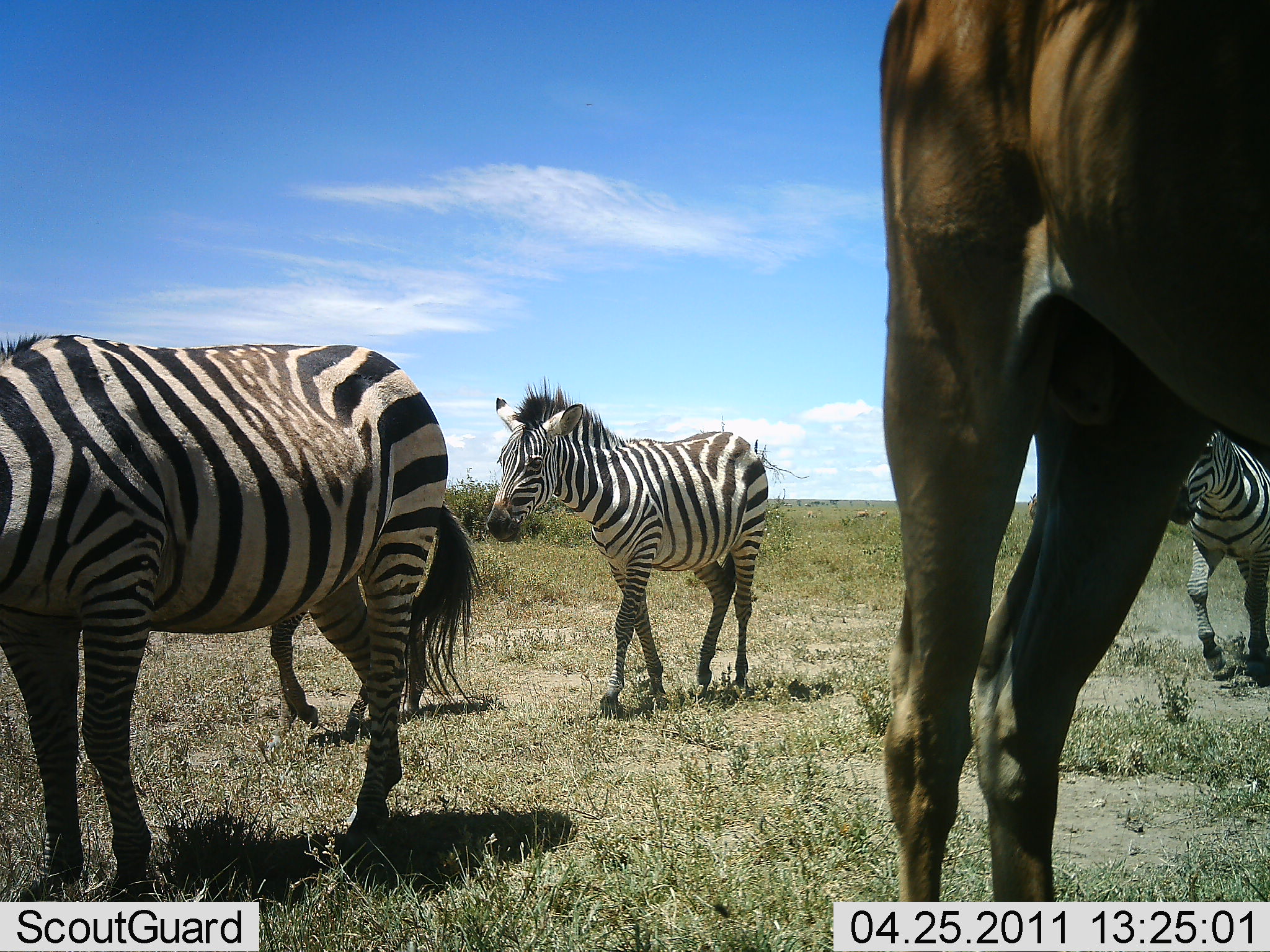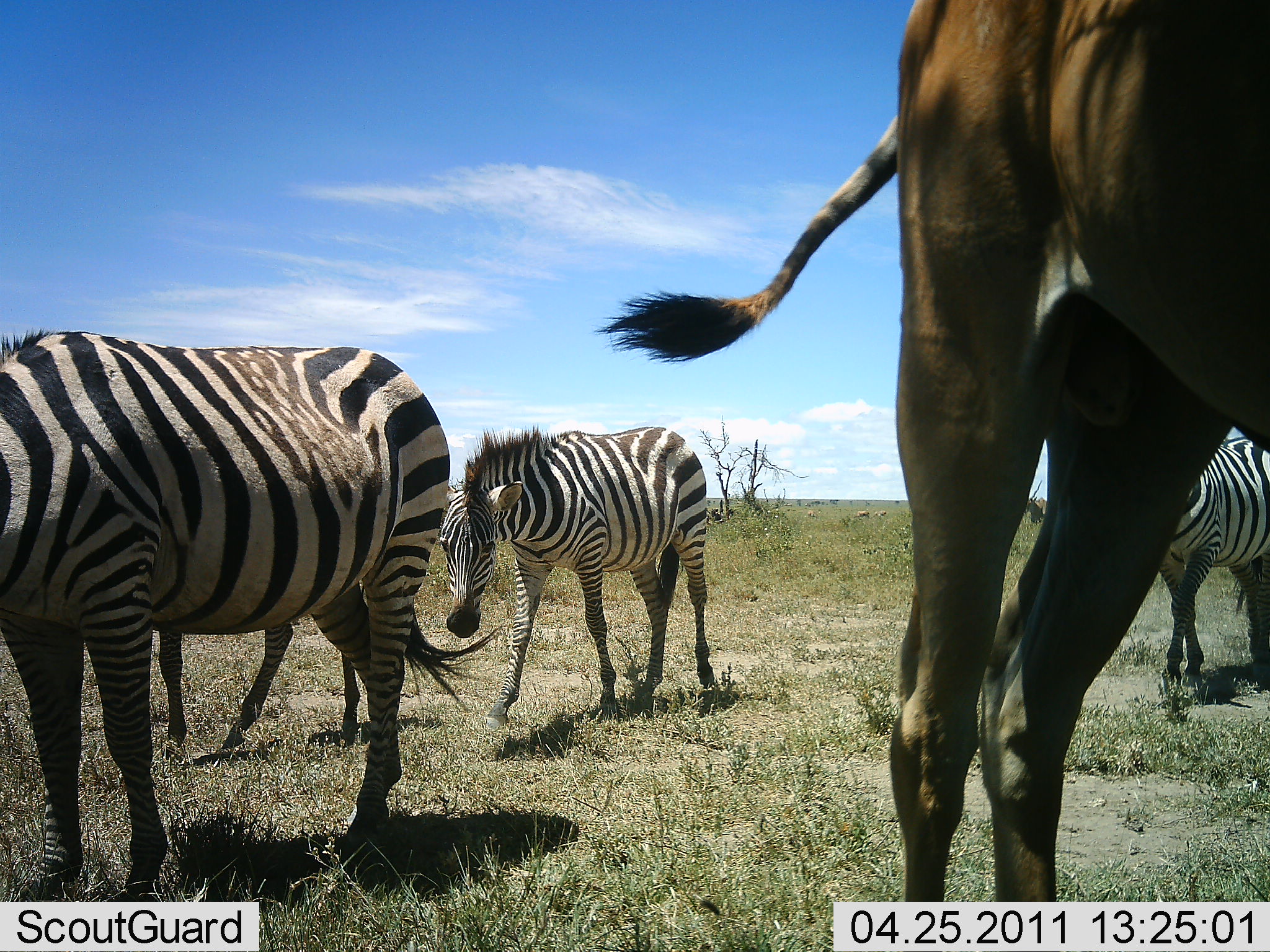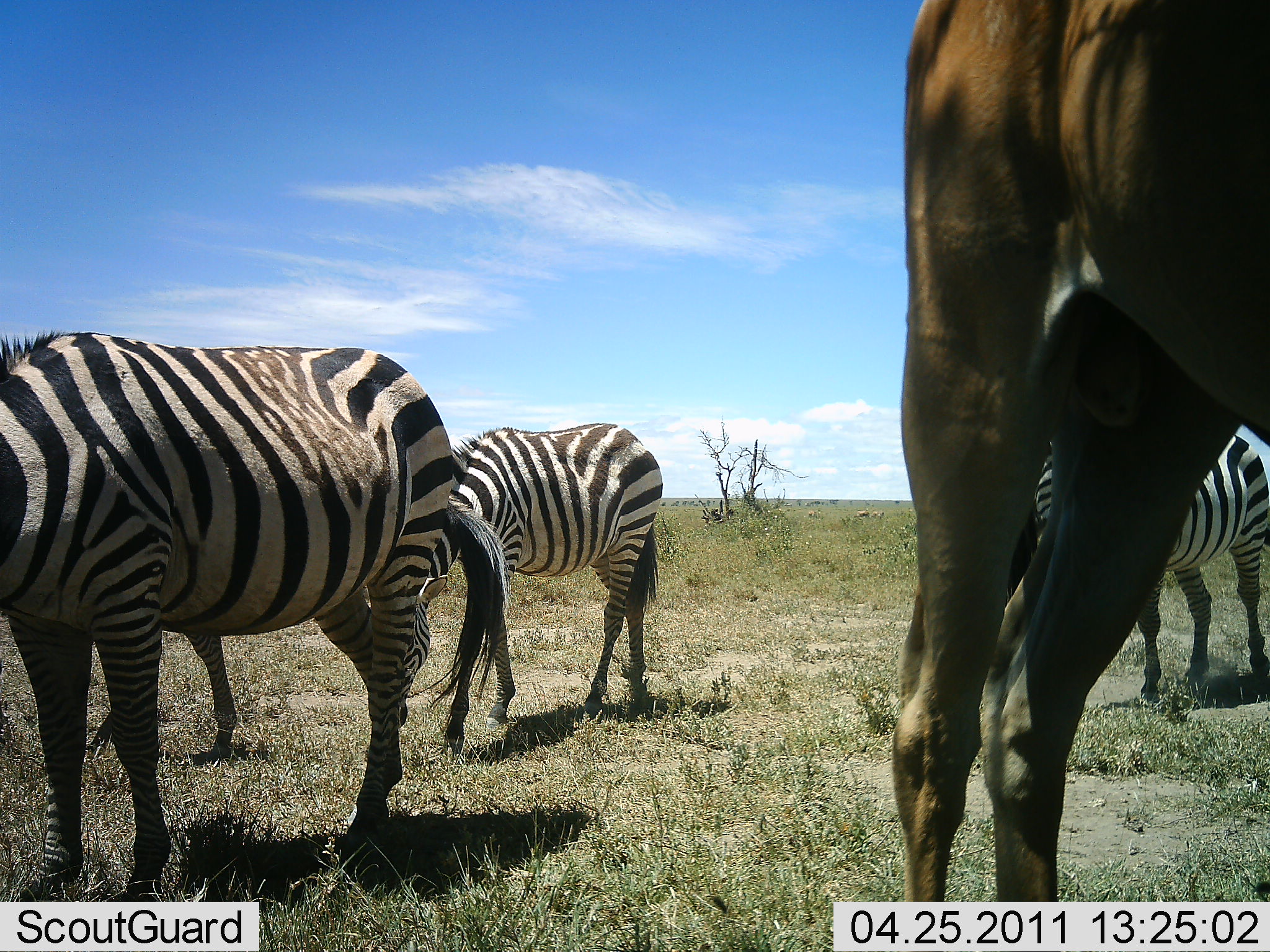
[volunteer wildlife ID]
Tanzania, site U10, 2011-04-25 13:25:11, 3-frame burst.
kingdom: Animalia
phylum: Chordata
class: Mammalia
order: Artiodactyla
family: Bovidae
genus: Alcelaphus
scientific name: Alcelaphus buselaphus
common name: hartebeest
Hartebeest (Alcelaphus buselaphus), count 1. Behavior (volunteer vote fractions): standing 100%, resting 0%, moving 0%, interacting 0%. Young present (vote fraction): 0%. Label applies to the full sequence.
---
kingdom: Animalia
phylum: Chordata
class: Mammalia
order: Perissodactyla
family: Equidae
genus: Equus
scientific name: Equus quagga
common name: plains zebra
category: zebra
Zebra (plains zebra) (Equus quagga), count 4. Behavior (volunteer vote fractions): standing 38%, resting 0%, moving 8%, interacting 8%. Young present (vote fraction): 0%. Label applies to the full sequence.